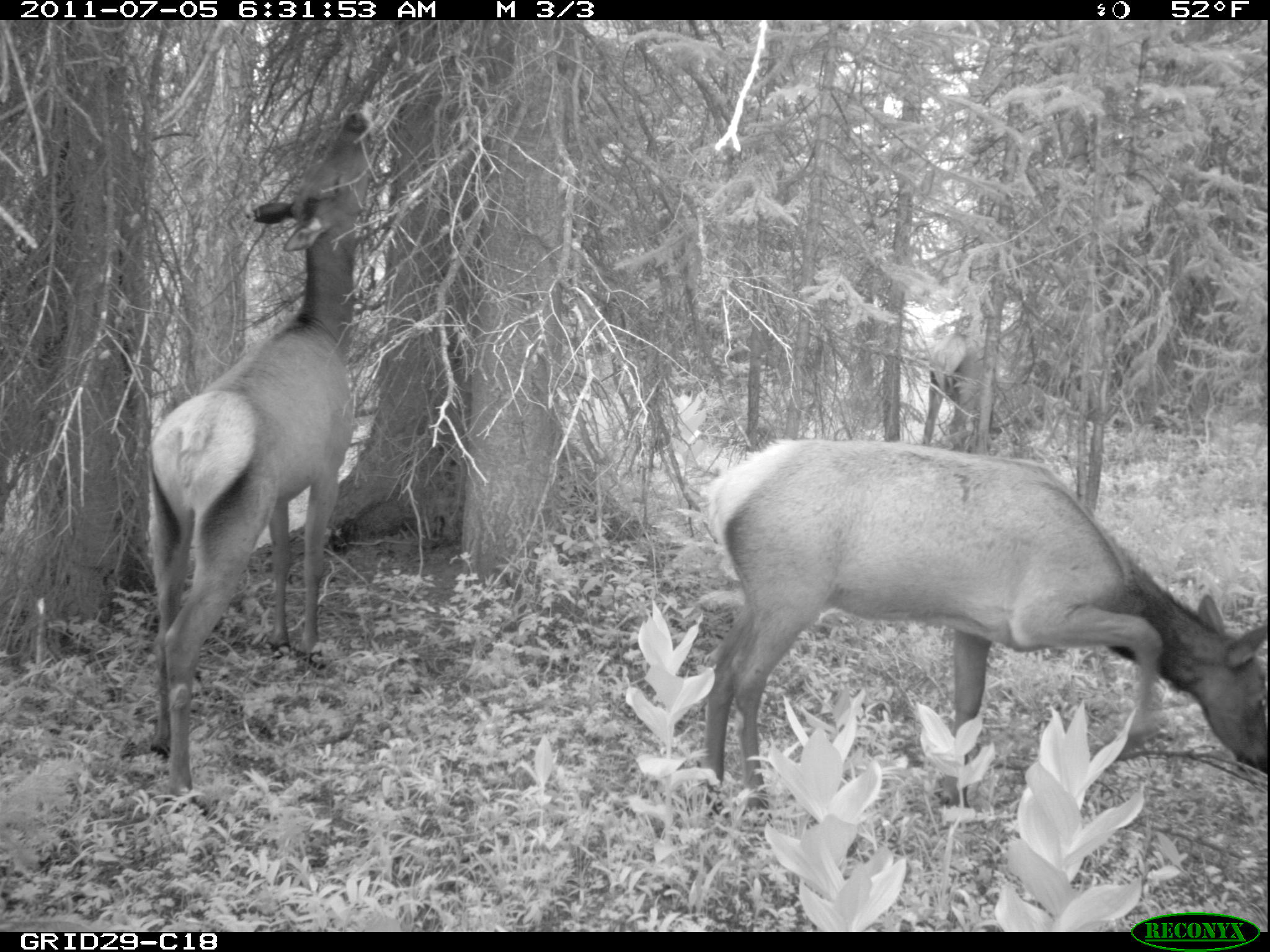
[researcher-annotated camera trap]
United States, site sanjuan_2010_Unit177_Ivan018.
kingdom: Animalia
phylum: Chordata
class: Mammalia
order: Artiodactyla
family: Cervidae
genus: Cervus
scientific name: Cervus elaphus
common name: red deer